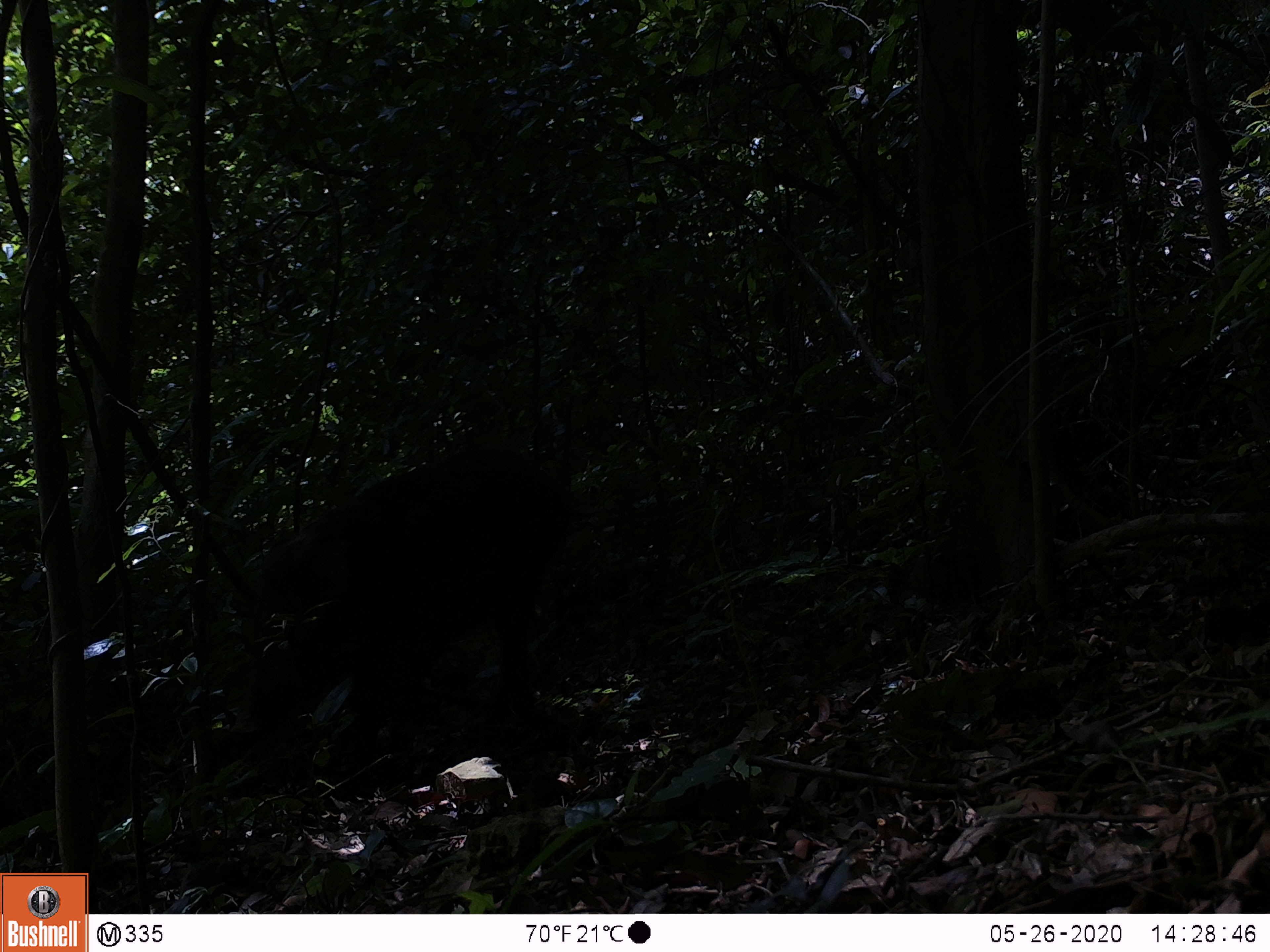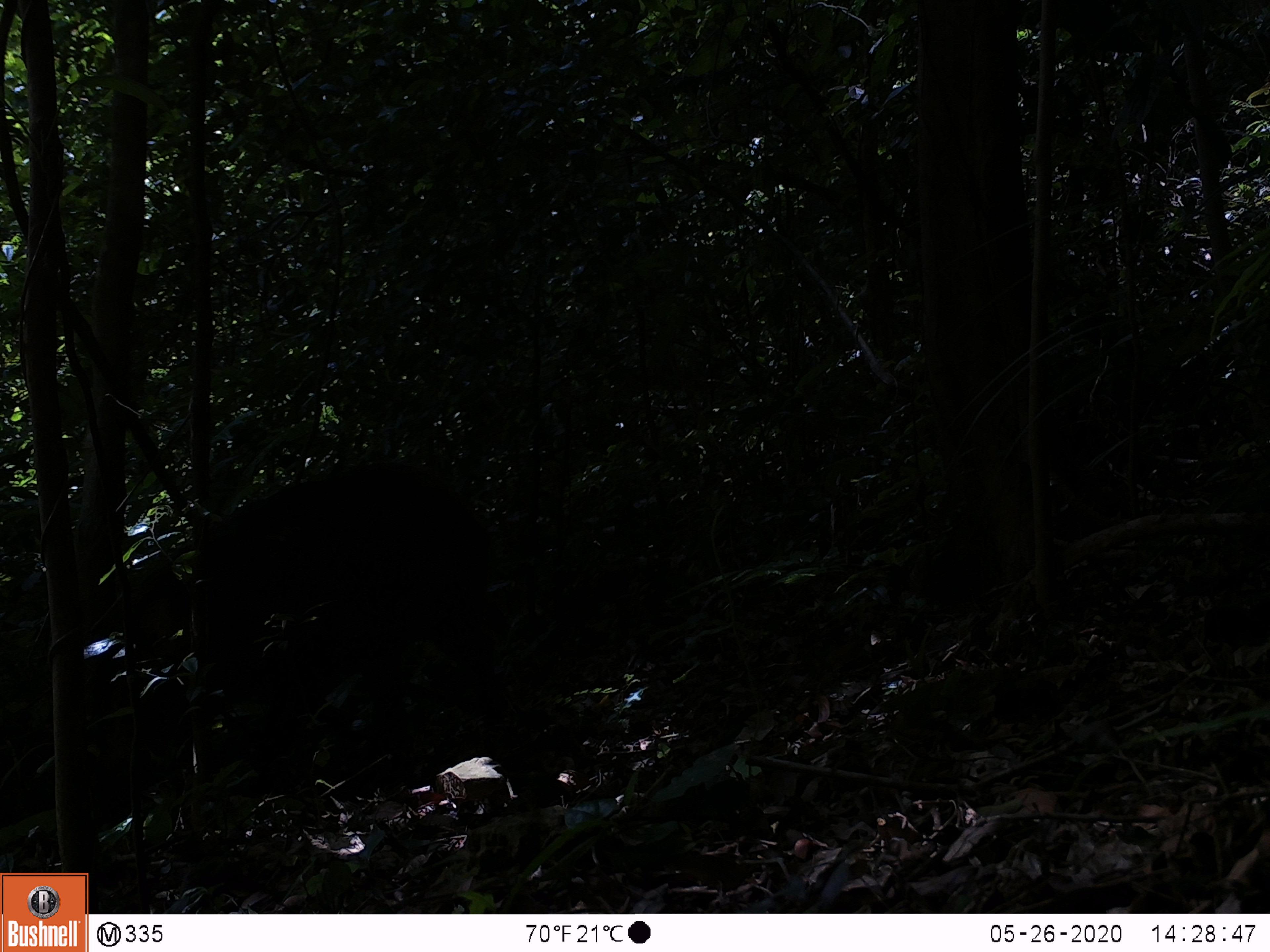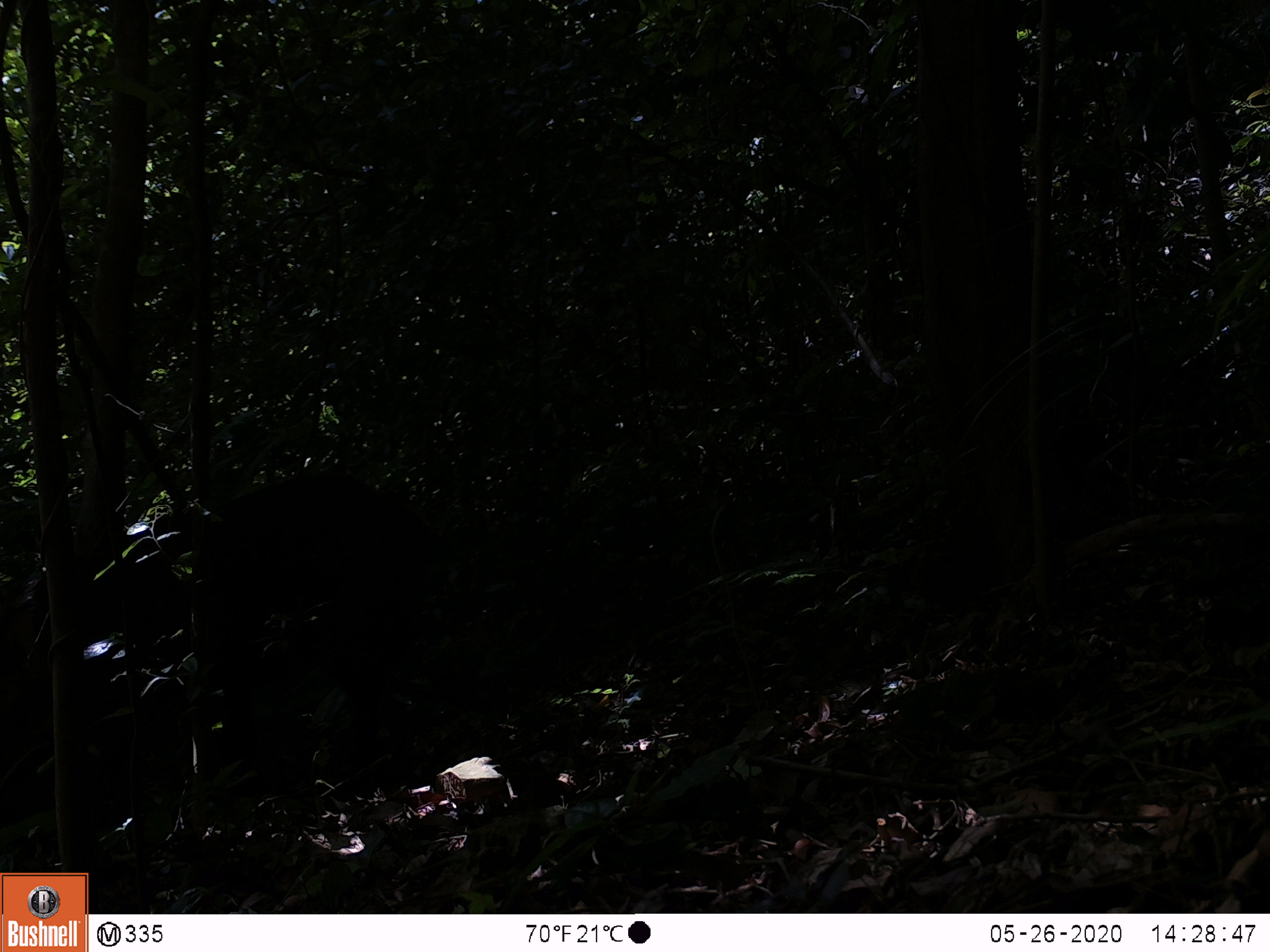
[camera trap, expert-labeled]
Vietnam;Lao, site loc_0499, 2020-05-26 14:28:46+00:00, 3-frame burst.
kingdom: Animalia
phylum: Chordata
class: Mammalia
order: Artiodactyla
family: Suidae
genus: Sus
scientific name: Sus scrofa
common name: eurasian wild pig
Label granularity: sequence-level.